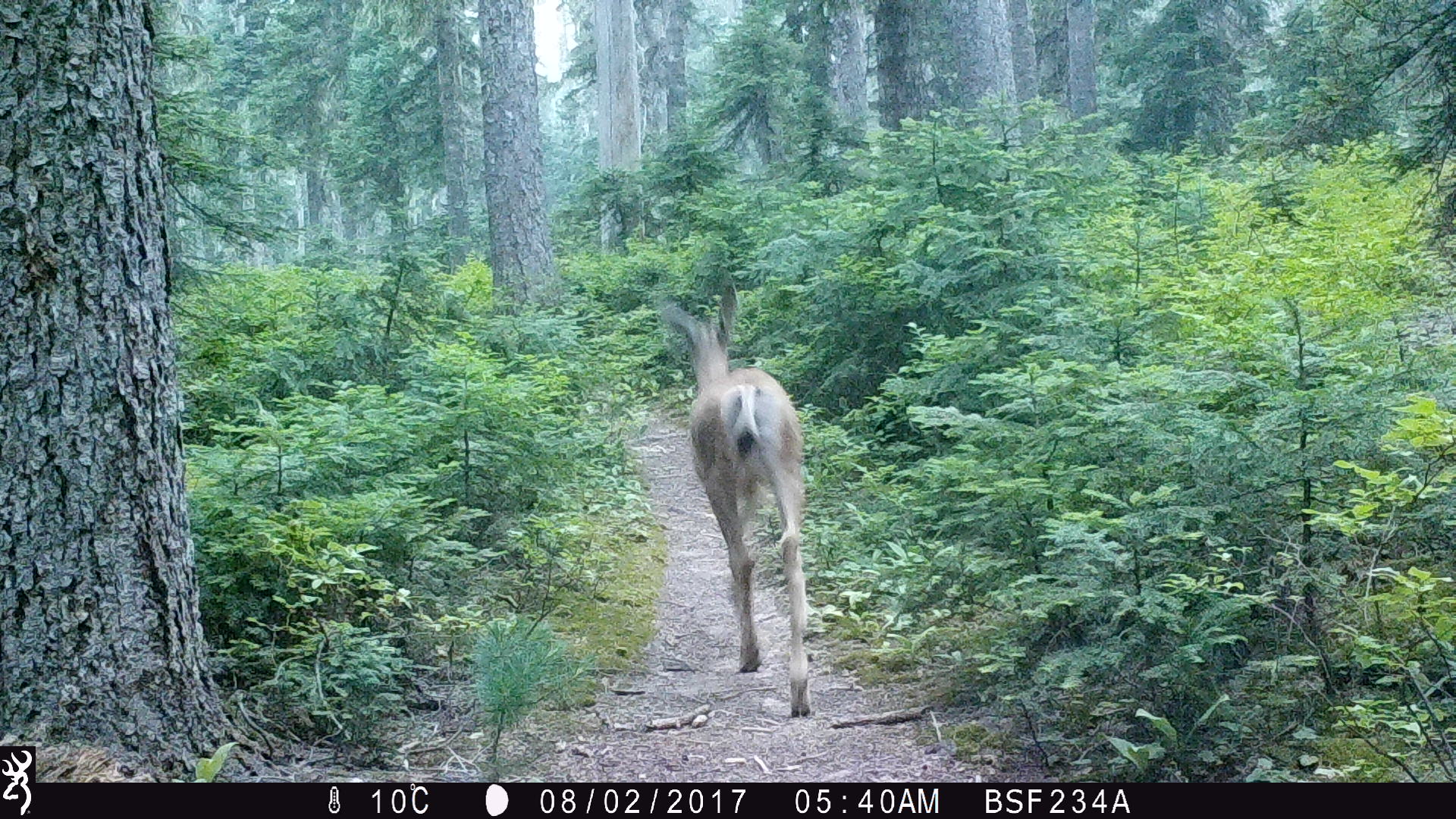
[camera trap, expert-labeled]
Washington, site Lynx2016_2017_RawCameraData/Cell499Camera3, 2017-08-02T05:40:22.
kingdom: Animalia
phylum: Chordata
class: Mammalia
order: Artiodactyla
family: Cervidae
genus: Odocoileus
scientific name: Odocoileus hemionus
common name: mule deer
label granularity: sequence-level